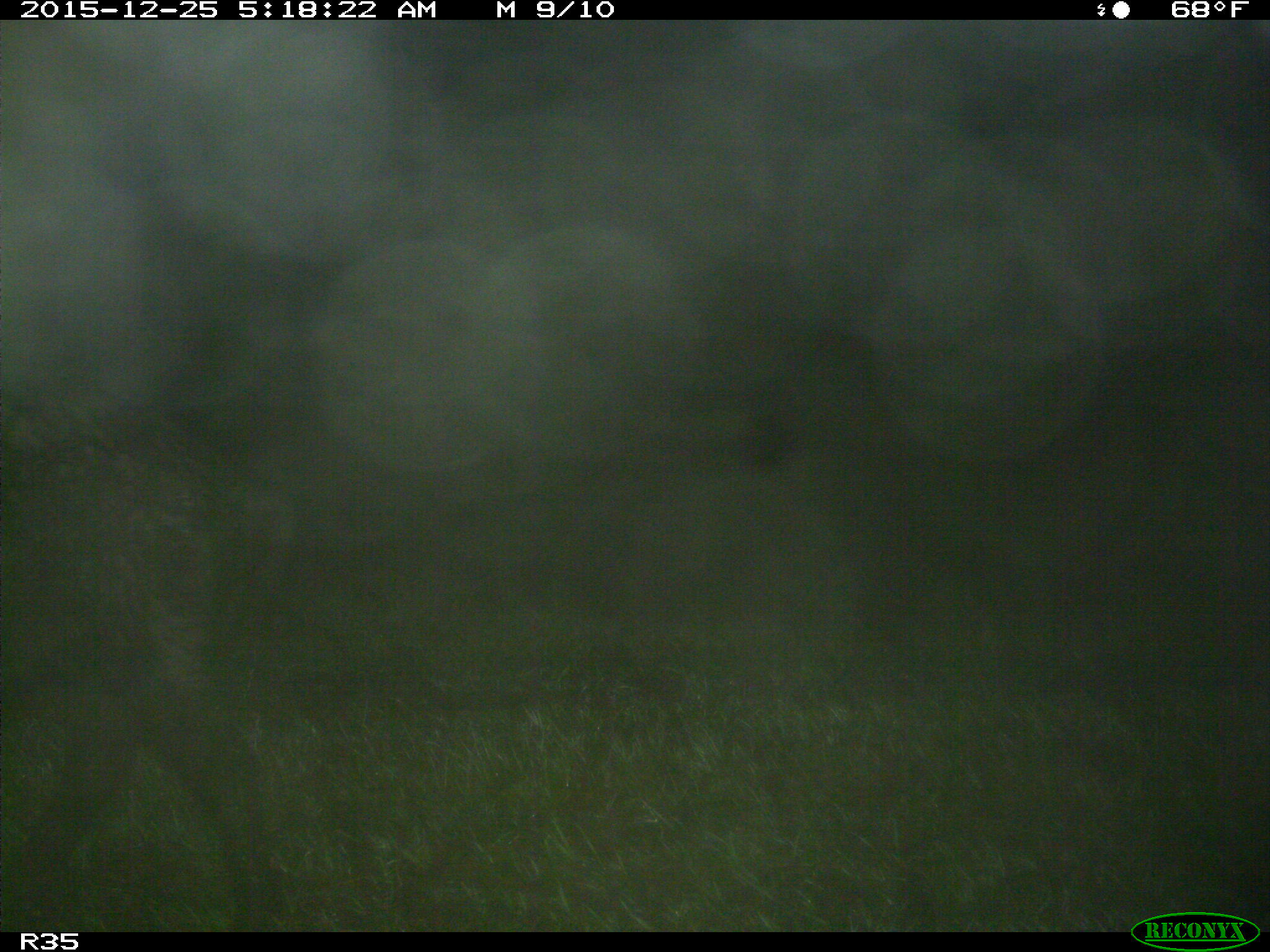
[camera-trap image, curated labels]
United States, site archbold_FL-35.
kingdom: Animalia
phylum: Chordata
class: Mammalia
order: Artiodactyla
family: Suidae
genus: Sus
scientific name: Sus scrofa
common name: wild boar